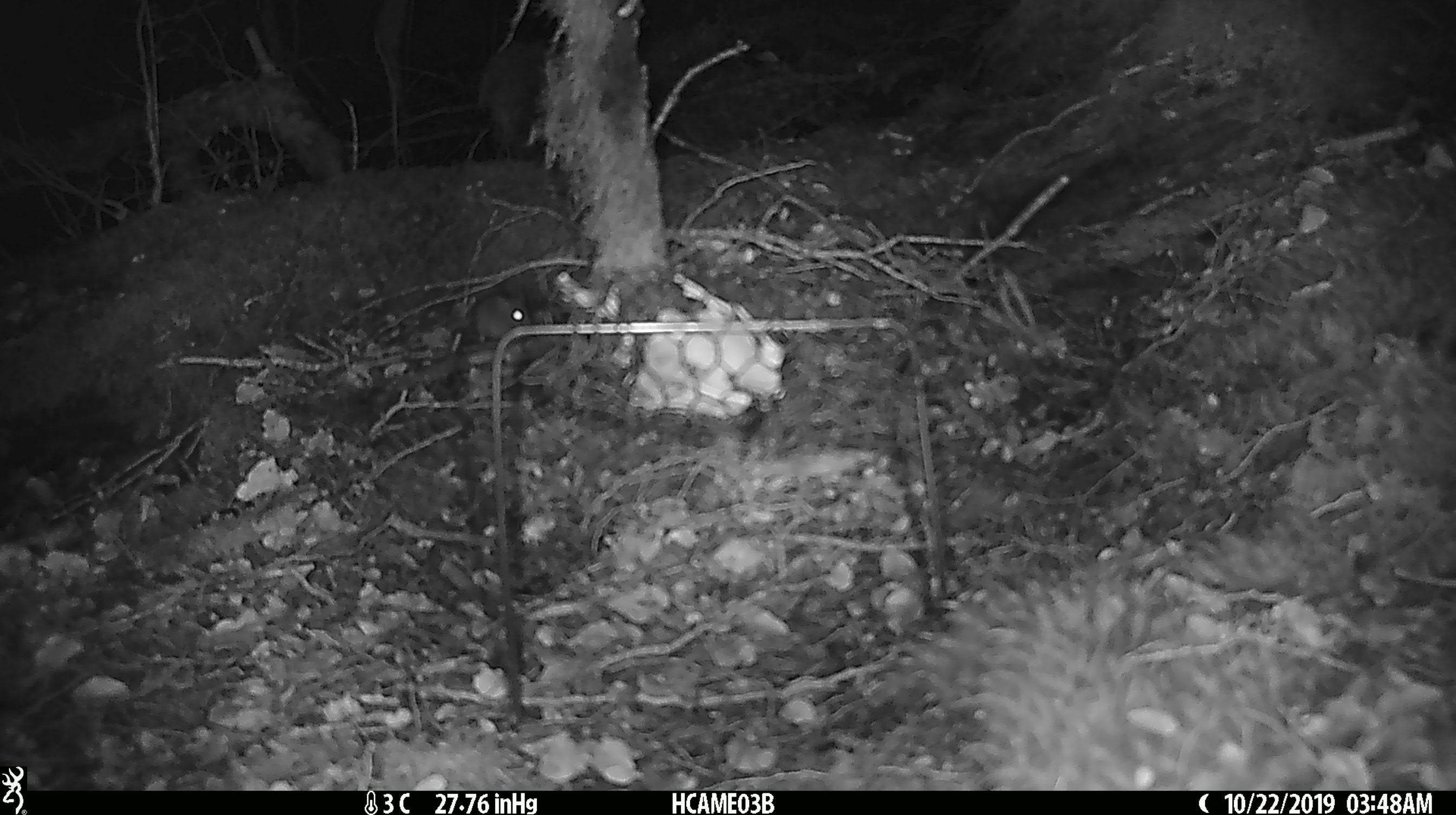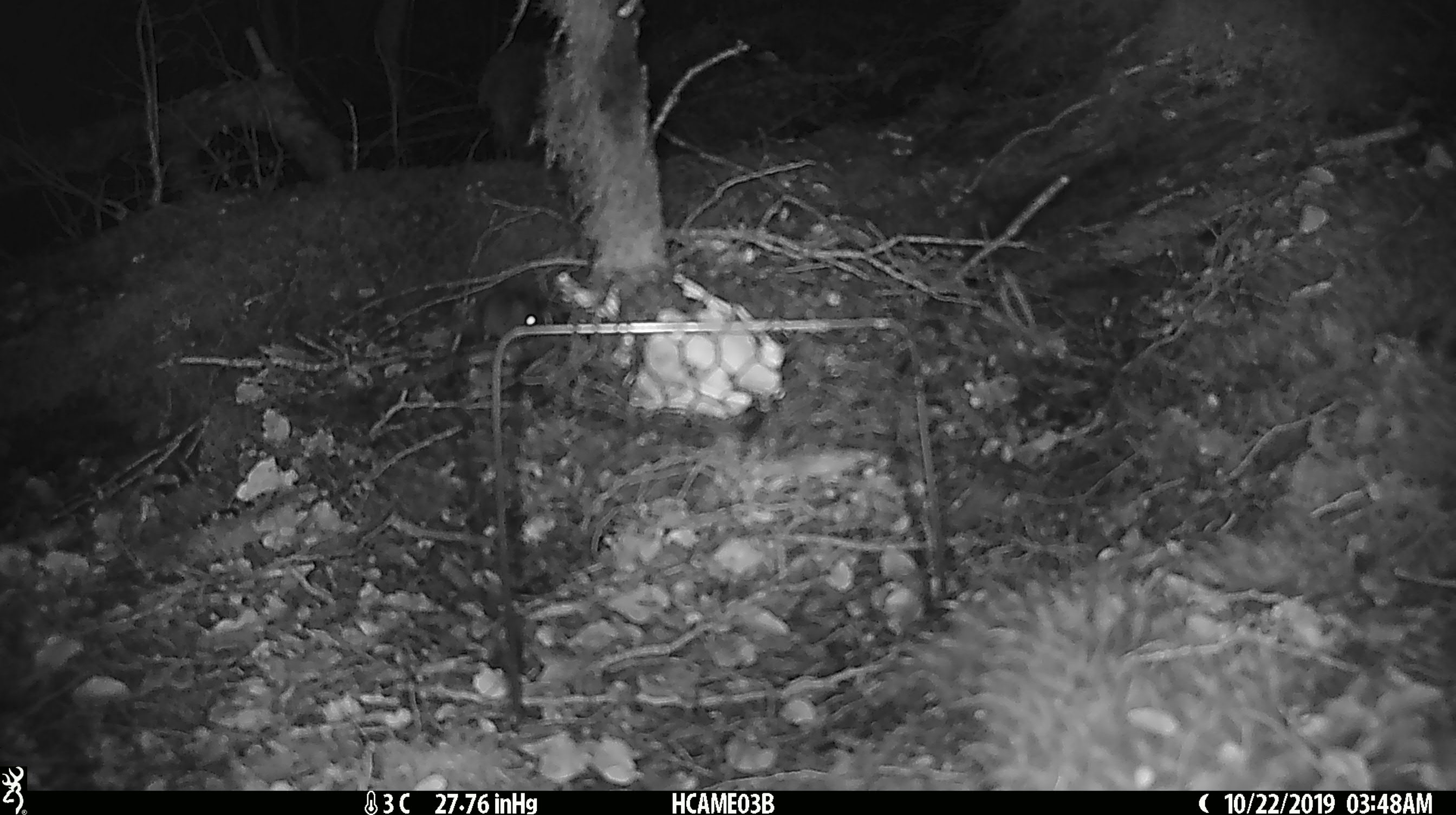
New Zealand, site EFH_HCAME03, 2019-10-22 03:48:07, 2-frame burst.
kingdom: Animalia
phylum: Chordata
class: Mammalia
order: Rodentia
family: Muridae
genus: Mus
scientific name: Mus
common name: mouse